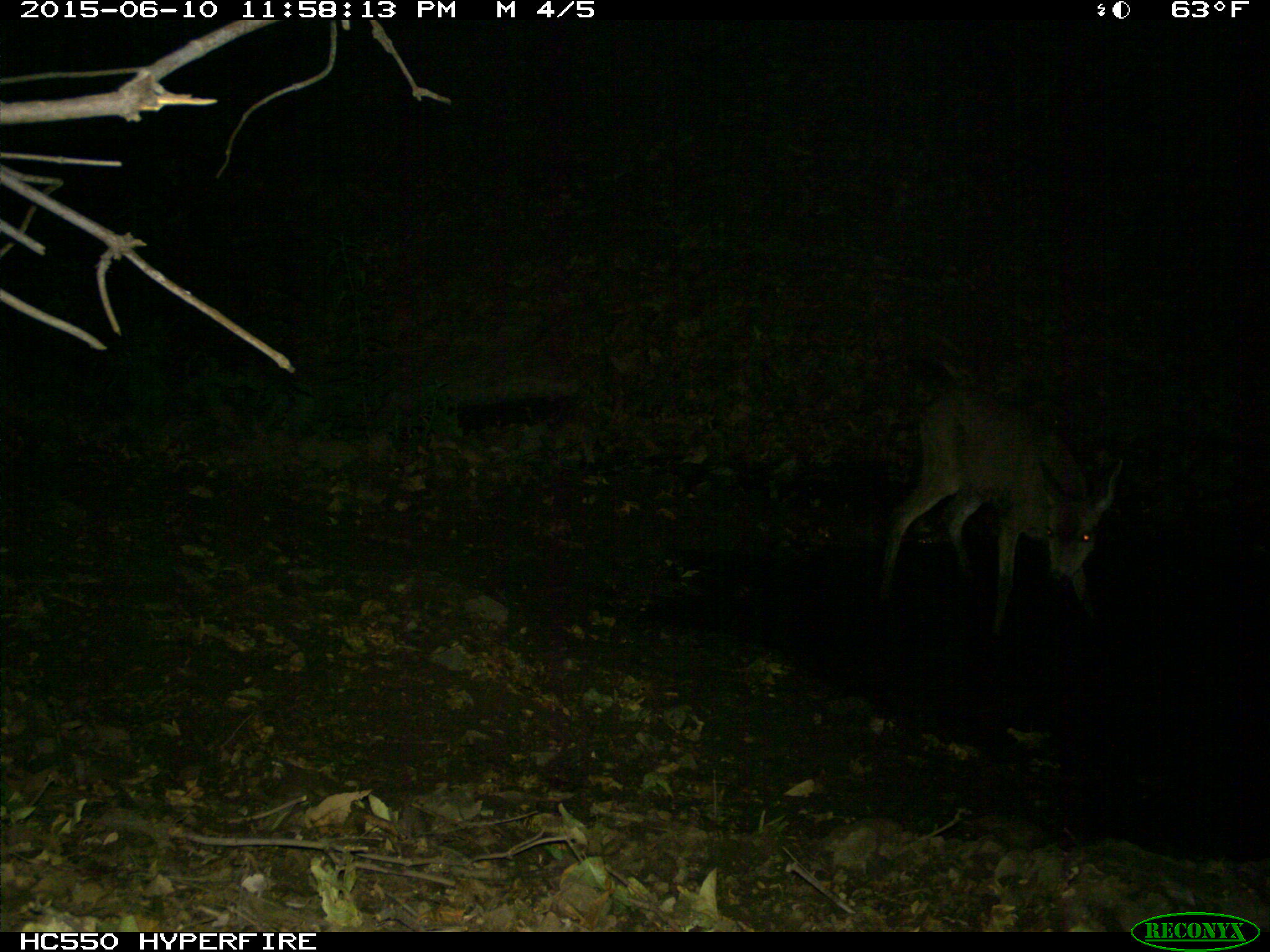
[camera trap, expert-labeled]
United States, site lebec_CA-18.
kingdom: Animalia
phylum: Chordata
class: Mammalia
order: Artiodactyla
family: Cervidae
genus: Odocoileus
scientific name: Odocoileus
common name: deer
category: unidentified deer